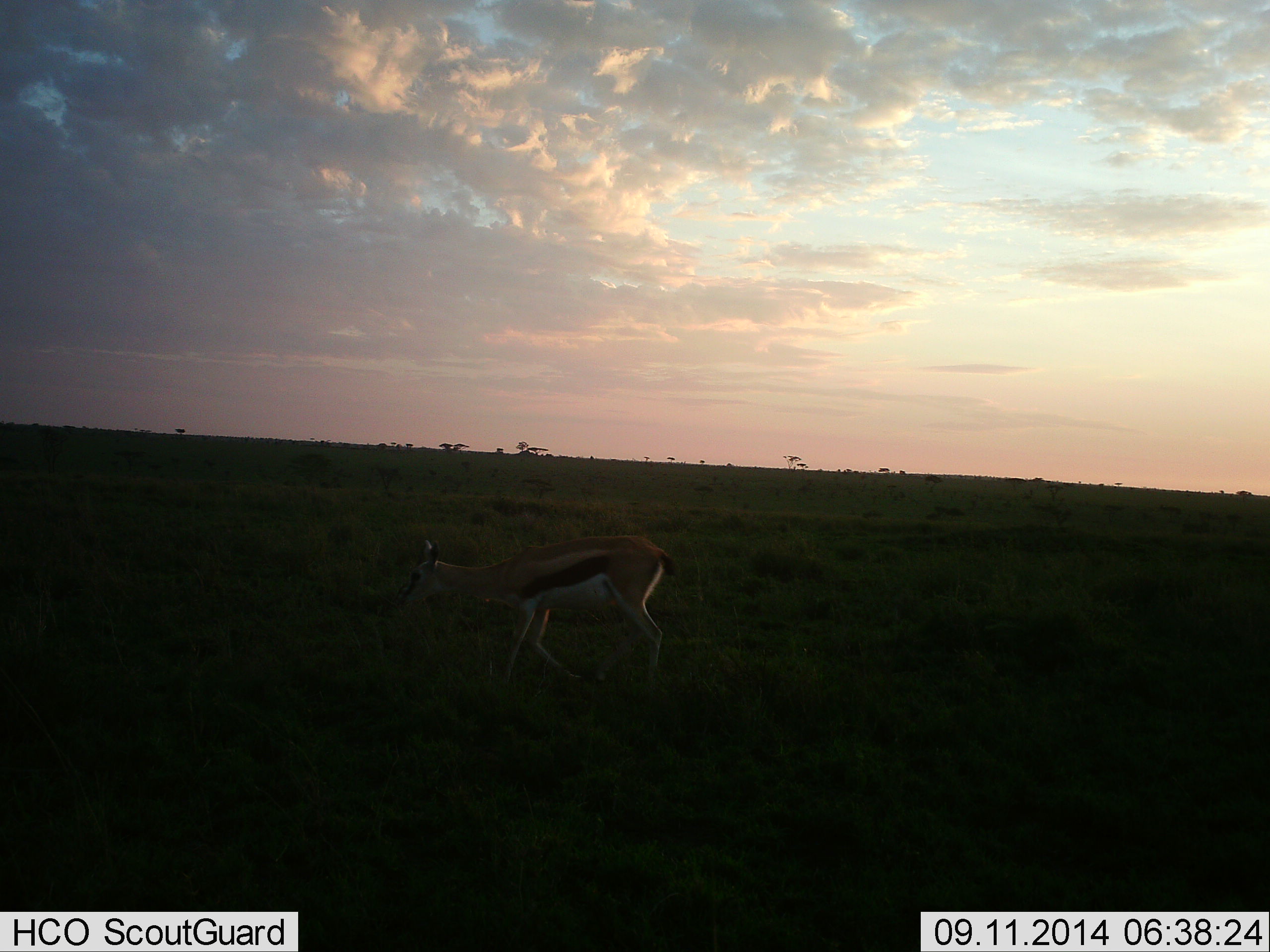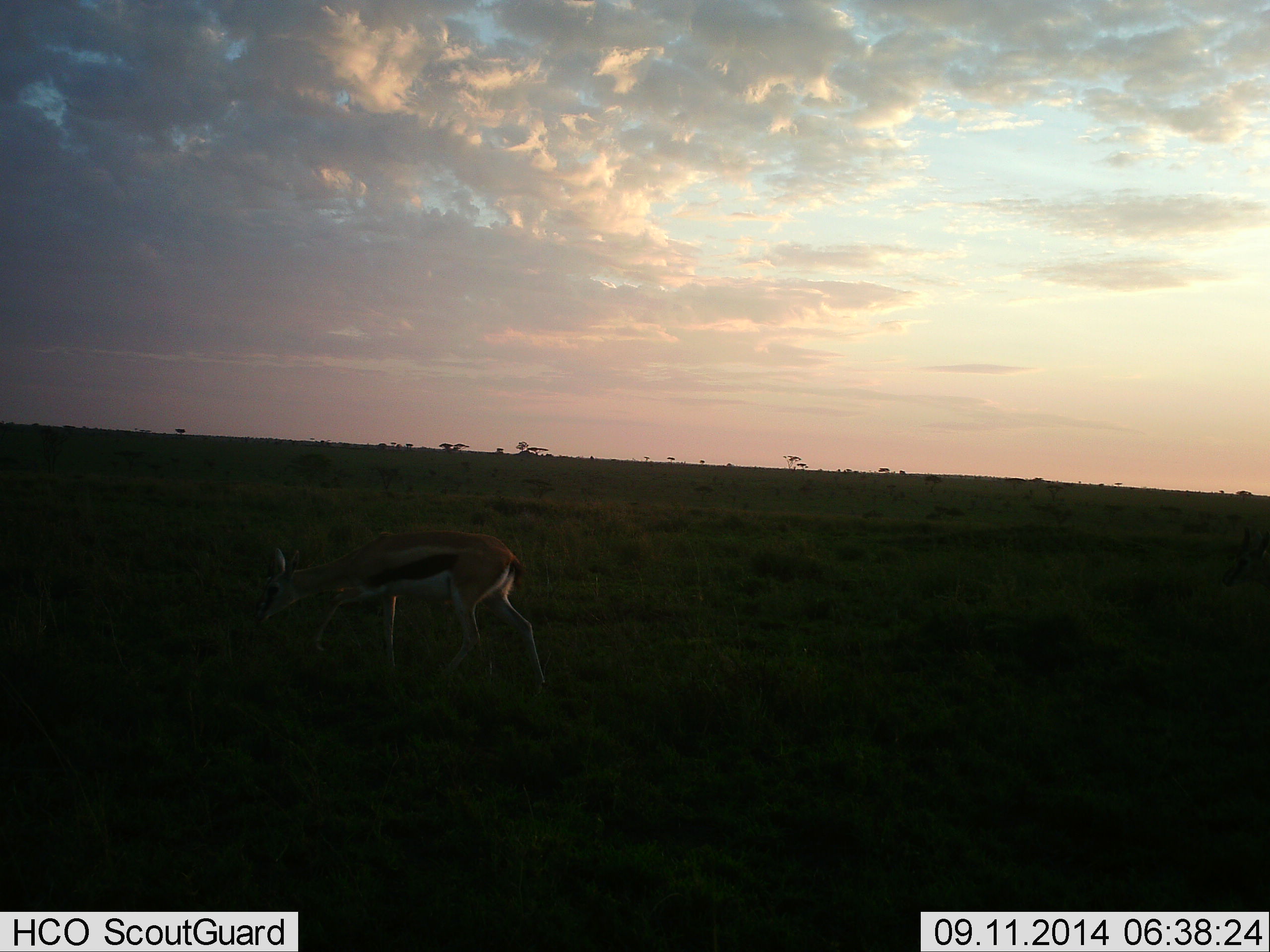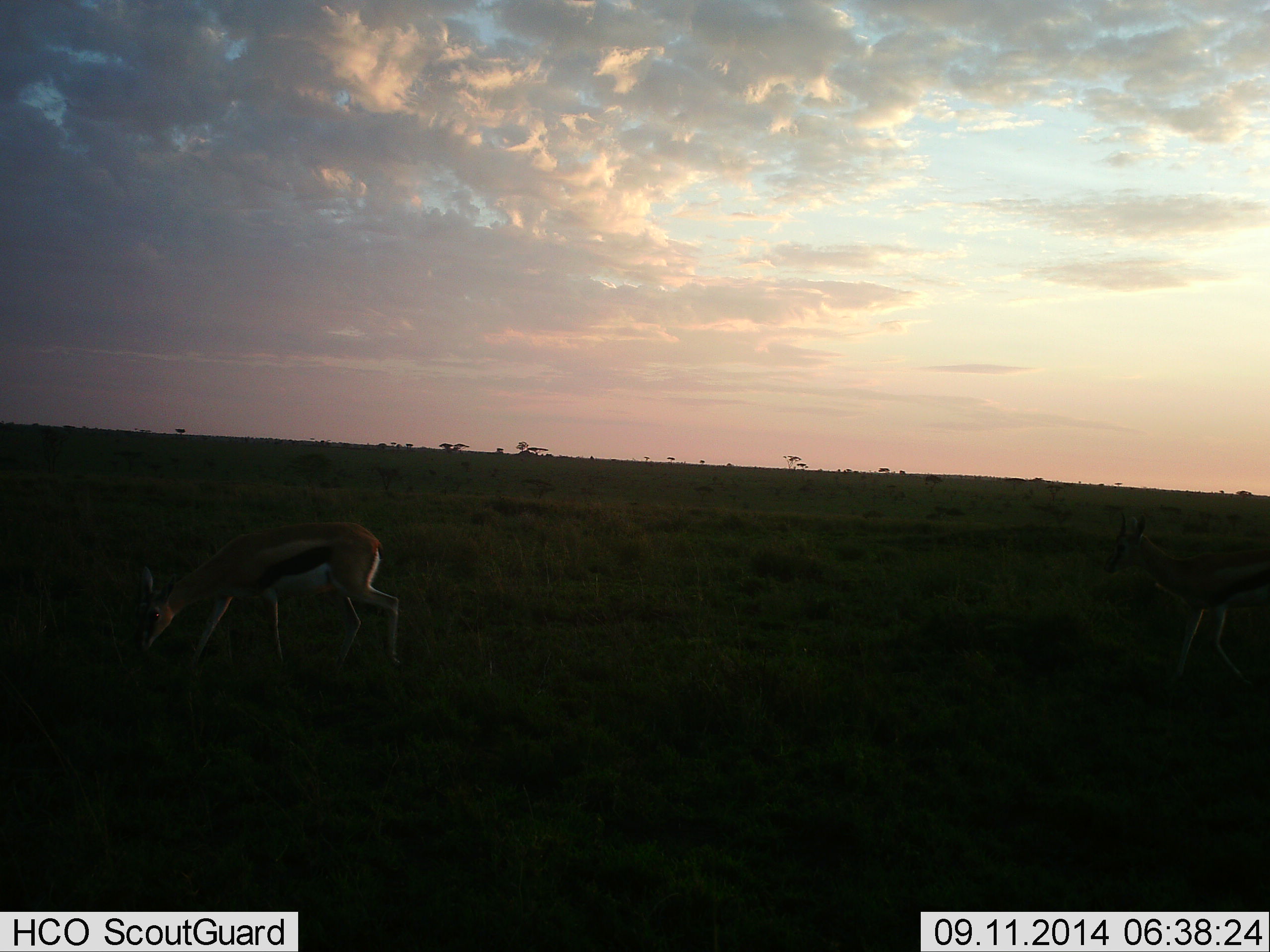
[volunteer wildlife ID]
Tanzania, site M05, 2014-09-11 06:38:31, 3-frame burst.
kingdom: Animalia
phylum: Chordata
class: Mammalia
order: Artiodactyla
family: Bovidae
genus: Eudorcas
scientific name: Eudorcas thomsonii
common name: thomson's gazelle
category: gazellethomsons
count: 1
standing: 0%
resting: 0%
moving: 70%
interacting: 0%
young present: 0%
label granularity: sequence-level